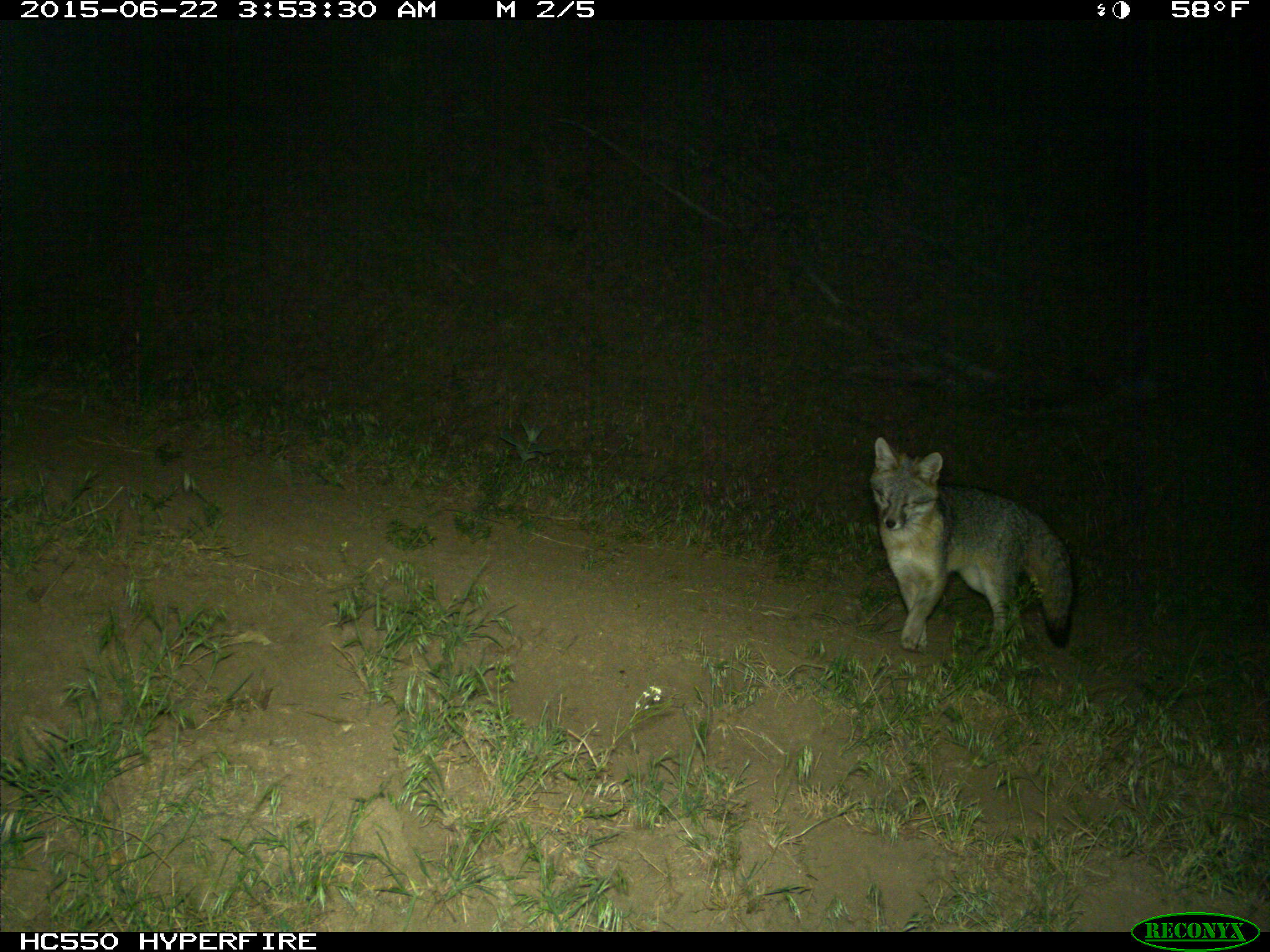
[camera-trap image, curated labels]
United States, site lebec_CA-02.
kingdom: Animalia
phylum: Chordata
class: Mammalia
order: Carnivora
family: Canidae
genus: Urocyon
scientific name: Urocyon cinereoargenteus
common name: gray fox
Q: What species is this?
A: Urocyon cinereoargenteus (gray fox).